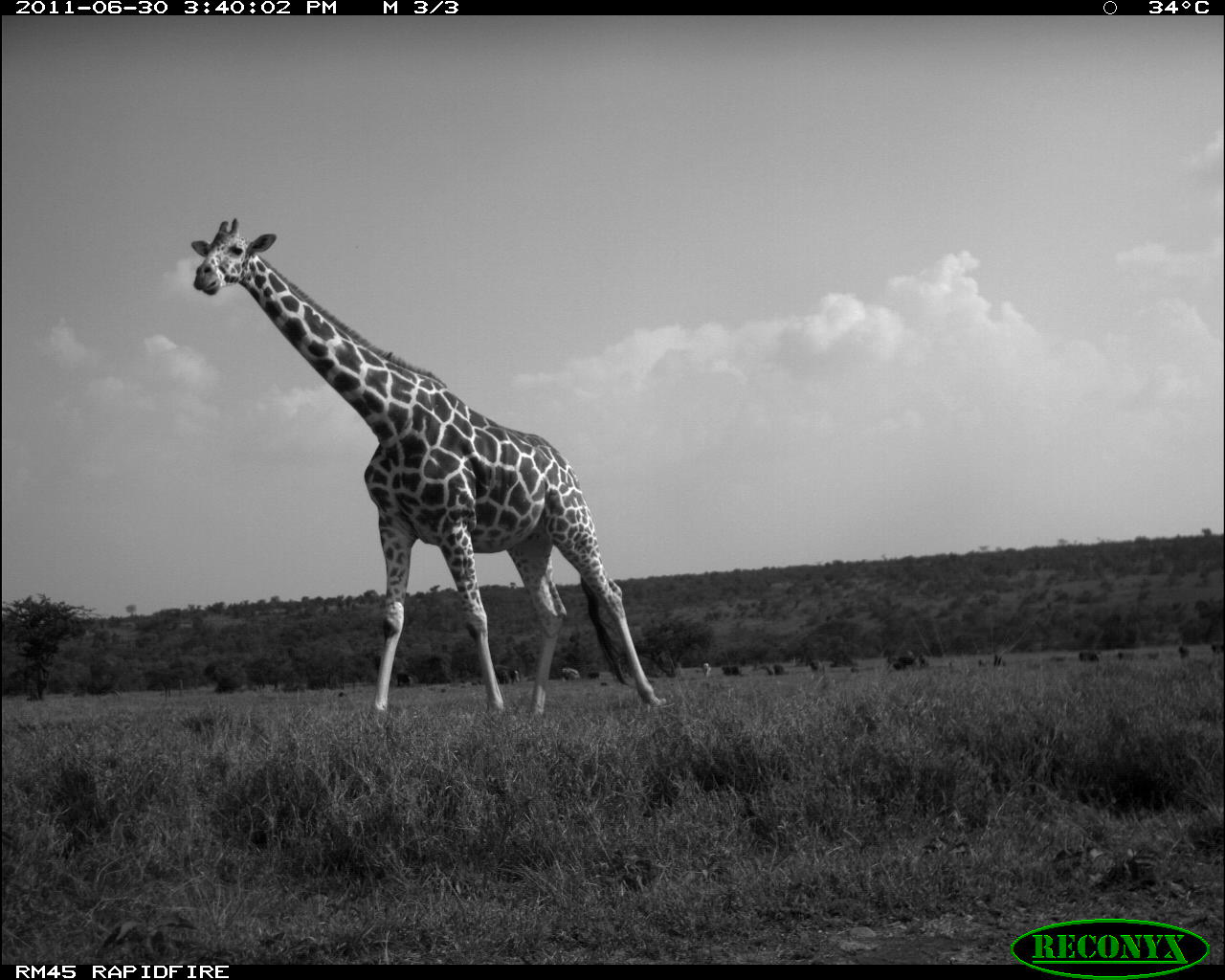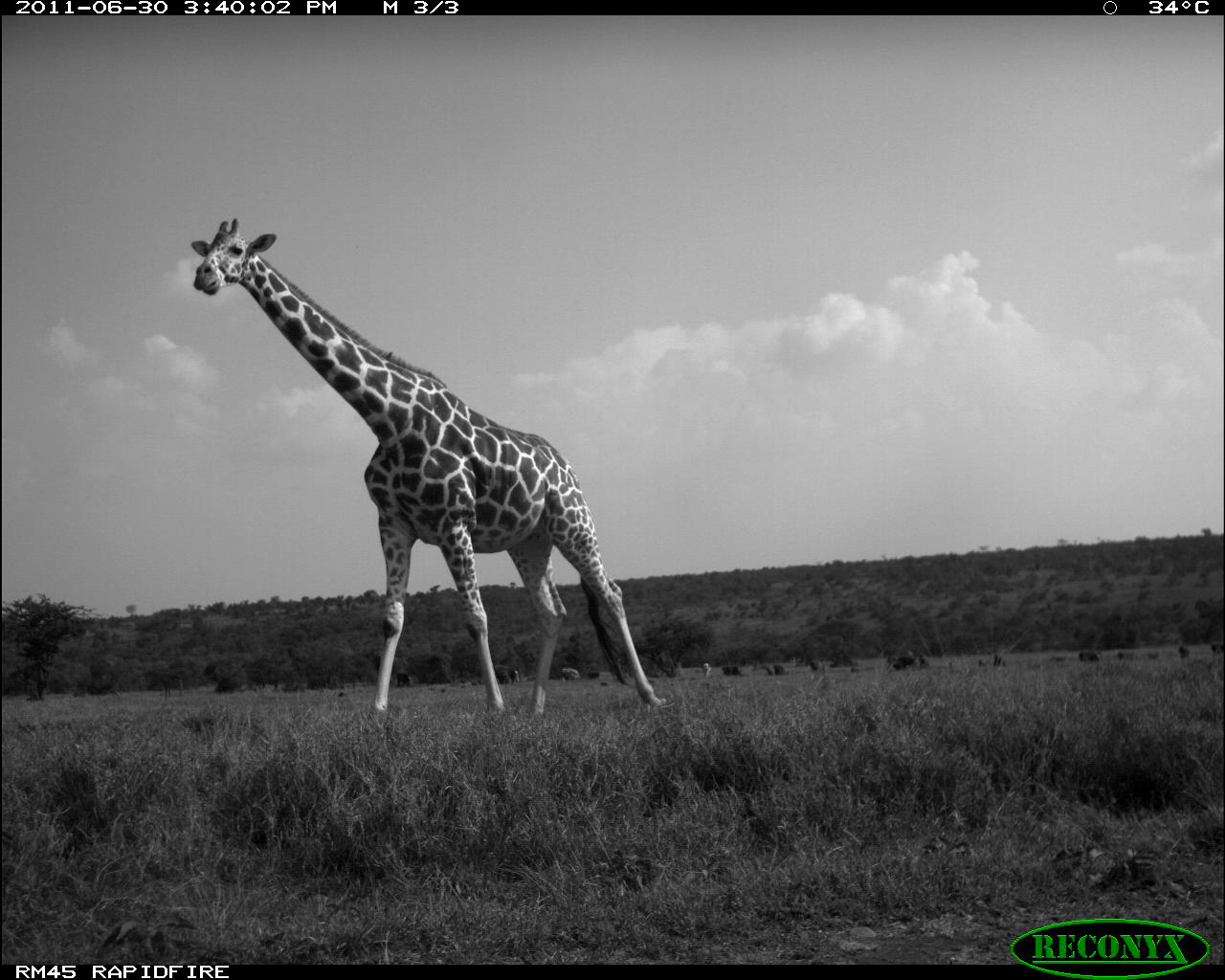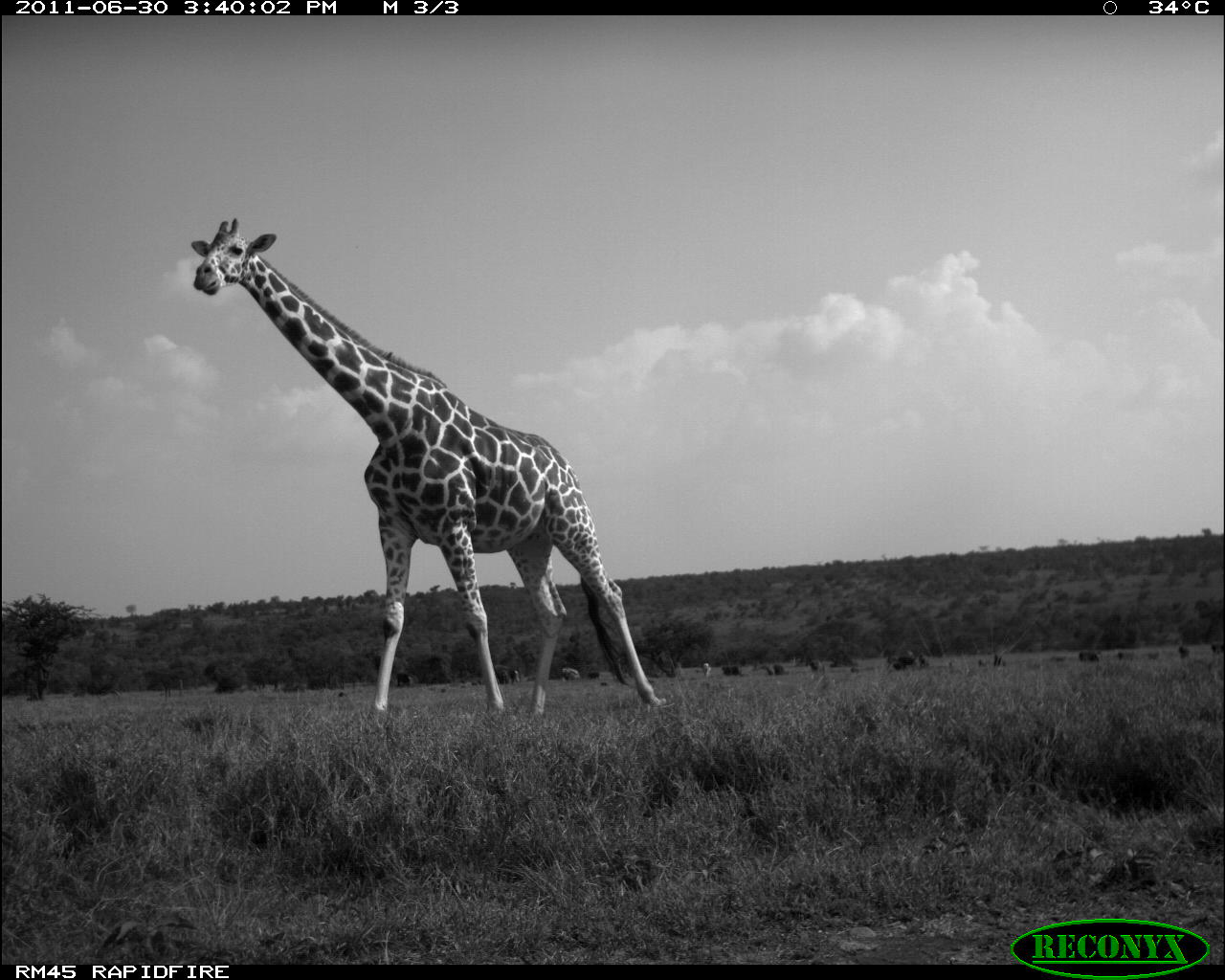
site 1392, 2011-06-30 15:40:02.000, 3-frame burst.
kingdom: Animalia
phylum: Chordata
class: Mammalia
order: Artiodactyla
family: Giraffidae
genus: Giraffa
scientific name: Giraffa camelopardalis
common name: giraffe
Giraffa camelopardalis (giraffe), count 1.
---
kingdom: Animalia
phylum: Chordata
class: Mammalia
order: Perissodactyla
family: Equidae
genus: Equus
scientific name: Equus quagga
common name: plains zebra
Equus quagga (plains zebra), count 1.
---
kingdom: Animalia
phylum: Chordata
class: Mammalia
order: Primates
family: Cercopithecidae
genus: Papio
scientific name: Papio anubis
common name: olive baboon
Papio anubis (olive baboon), count 1.